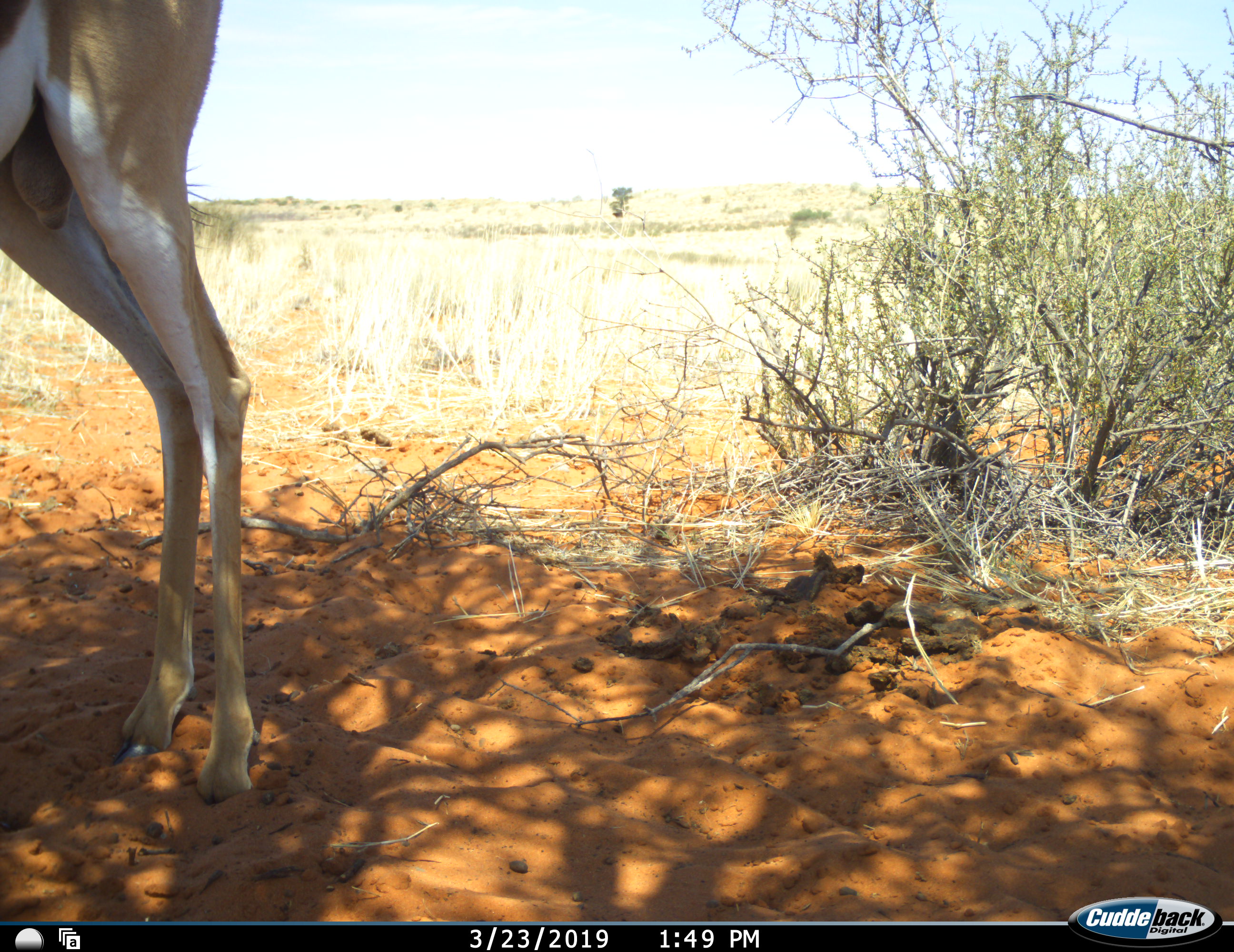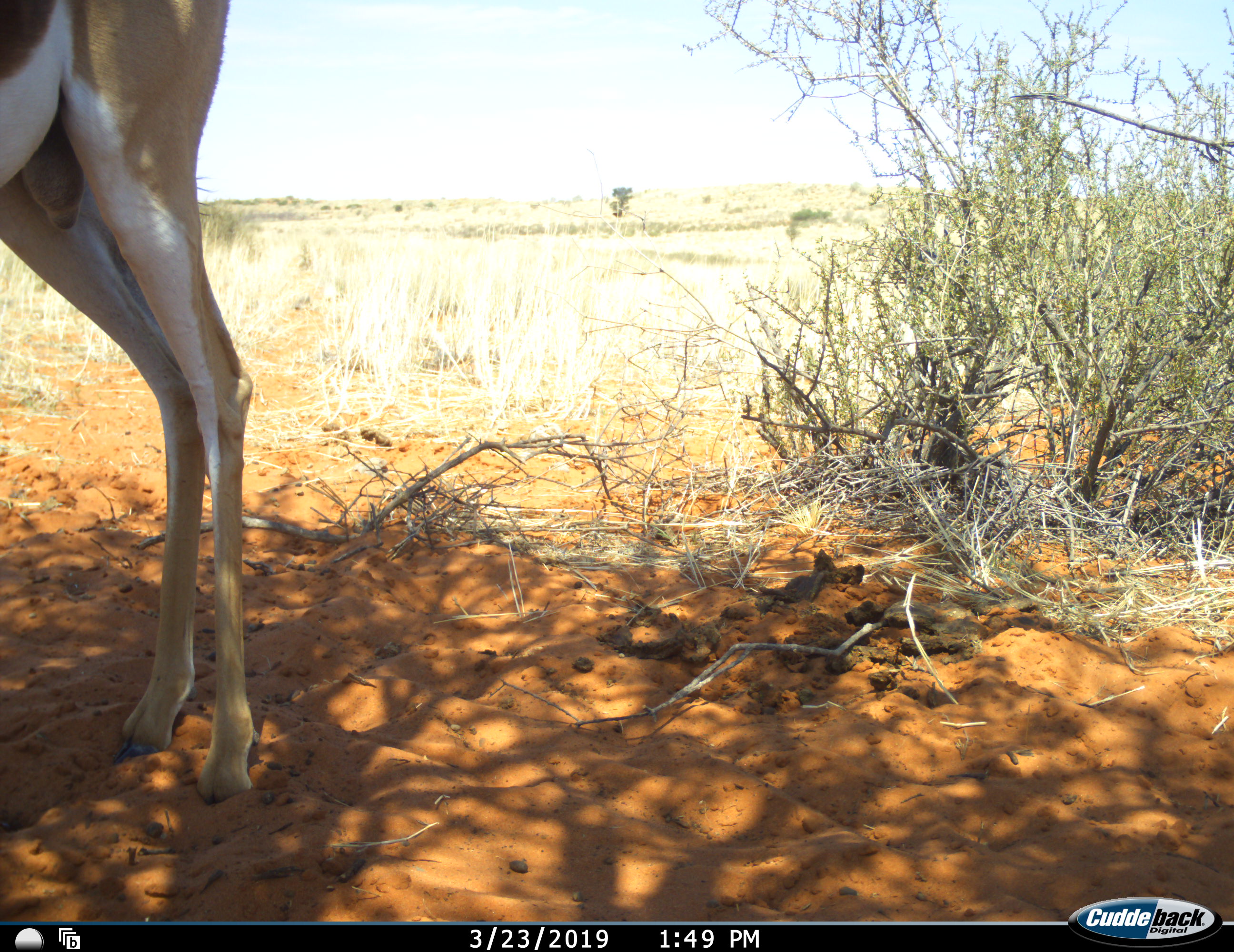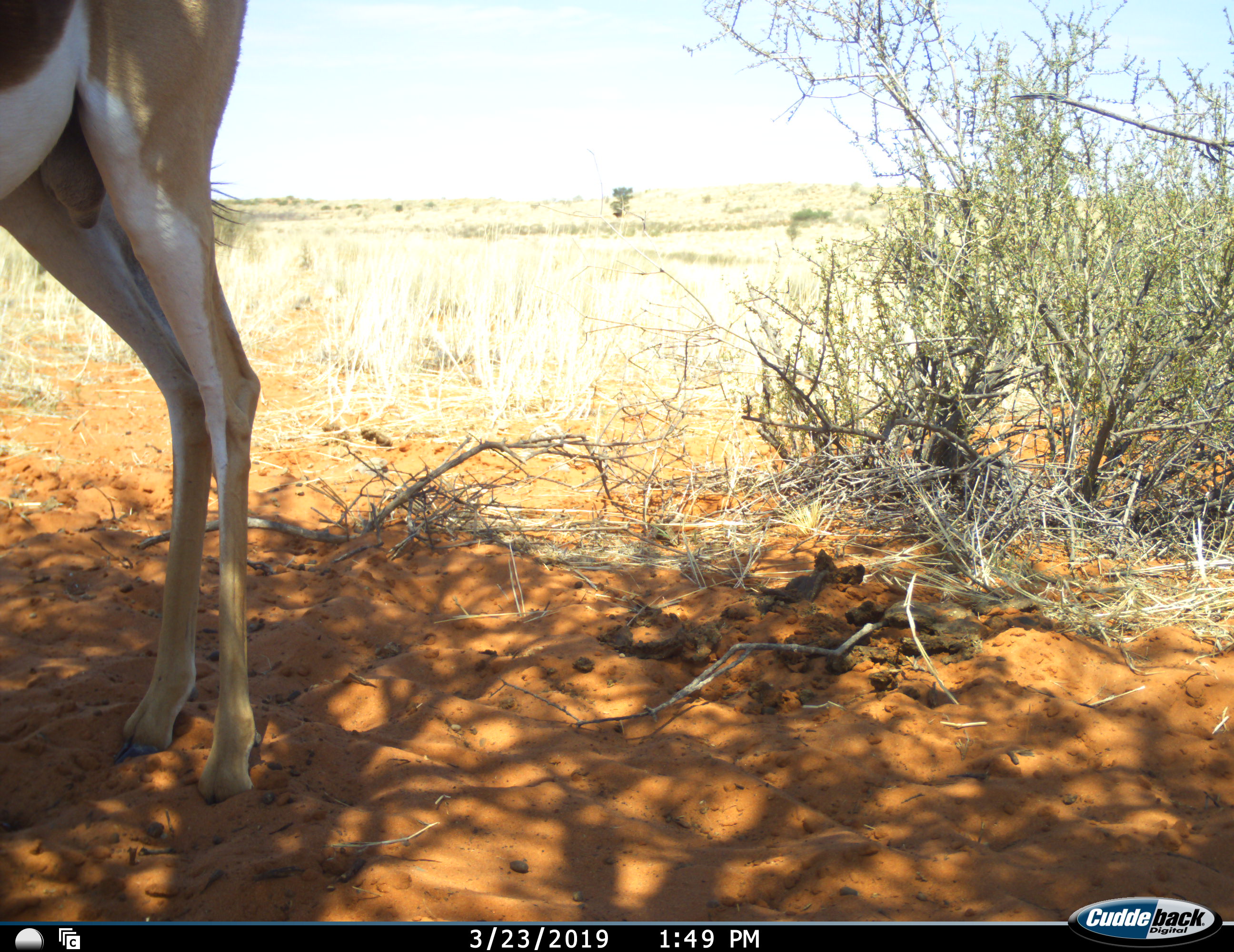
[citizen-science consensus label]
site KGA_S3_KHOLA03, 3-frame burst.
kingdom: Animalia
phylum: Chordata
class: Mammalia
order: Artiodactyla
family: Bovidae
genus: Antidorcas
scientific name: Antidorcas marsupialis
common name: springbok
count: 1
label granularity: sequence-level